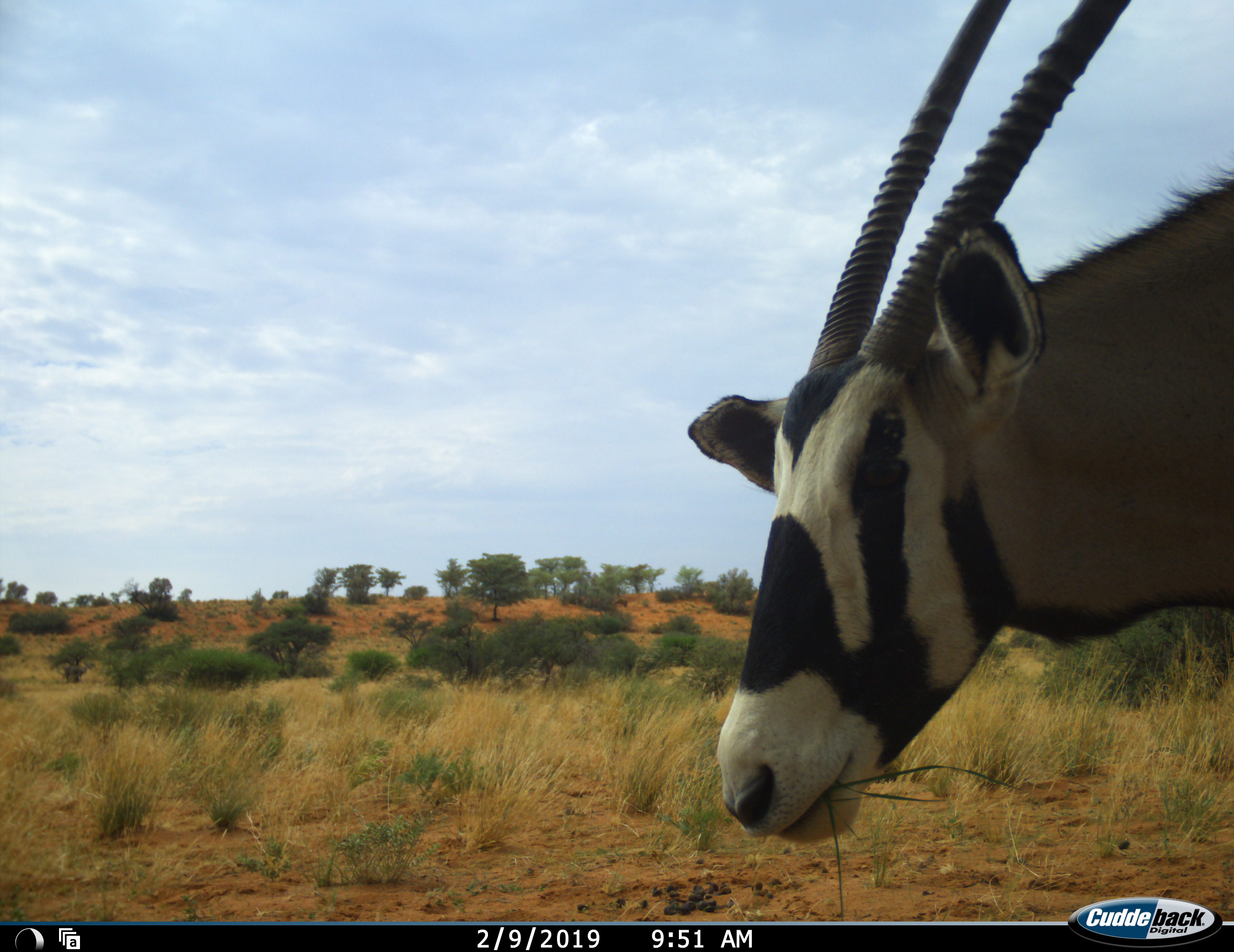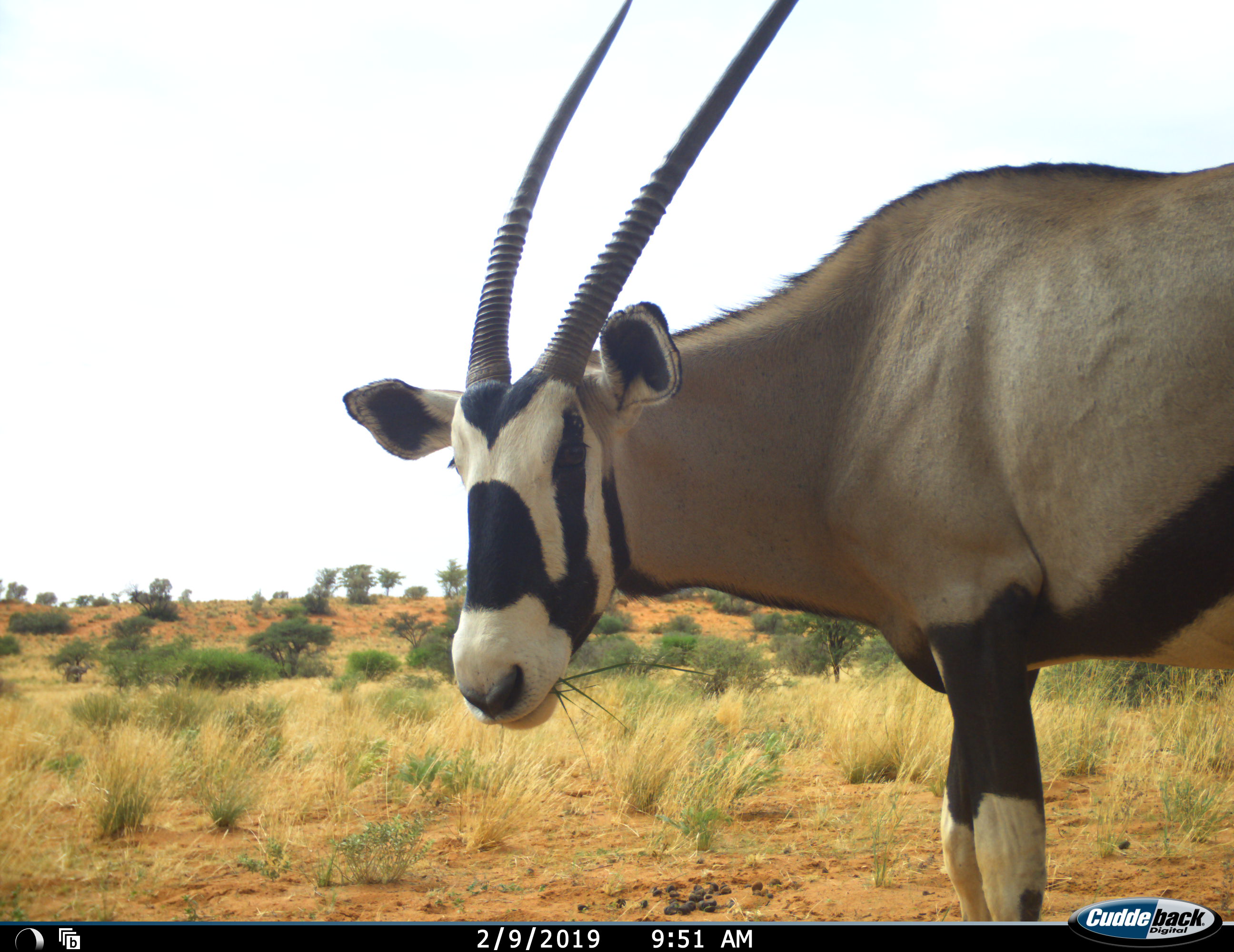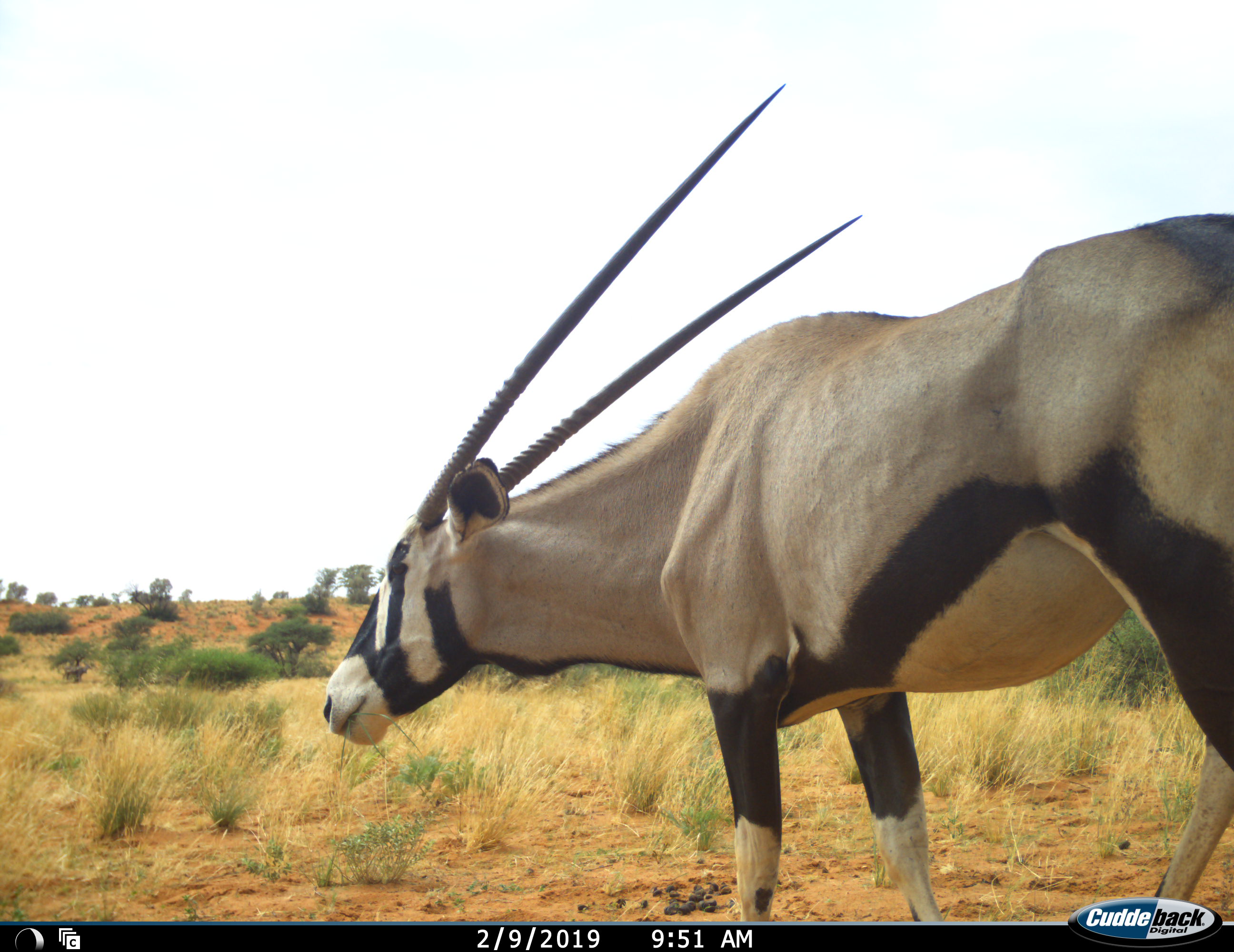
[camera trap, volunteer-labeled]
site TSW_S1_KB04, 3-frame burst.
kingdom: Animalia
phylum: Chordata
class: Mammalia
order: Artiodactyla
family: Bovidae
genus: Oryx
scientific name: Oryx gazella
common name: gemsbok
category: oryx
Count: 1.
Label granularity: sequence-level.